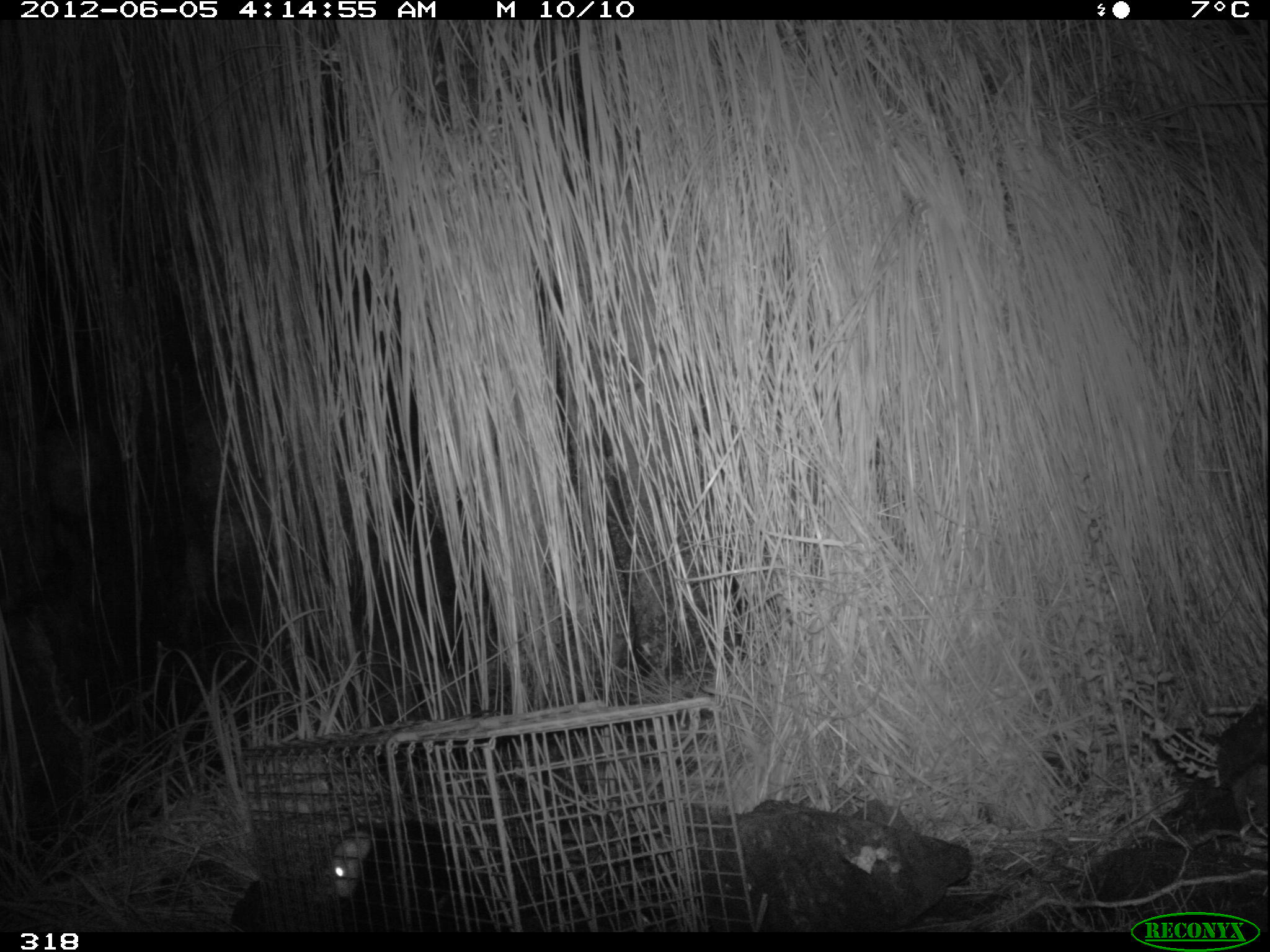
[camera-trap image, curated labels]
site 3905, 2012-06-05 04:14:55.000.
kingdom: Animalia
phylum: Chordata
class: Mammalia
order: Didelphimorphia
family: Didelphidae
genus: Didelphis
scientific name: Didelphis pernigra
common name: andean white-eared opossum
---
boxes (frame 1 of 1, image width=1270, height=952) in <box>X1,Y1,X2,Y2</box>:
didelphis pernigra: <box>328,818,464,902</box>